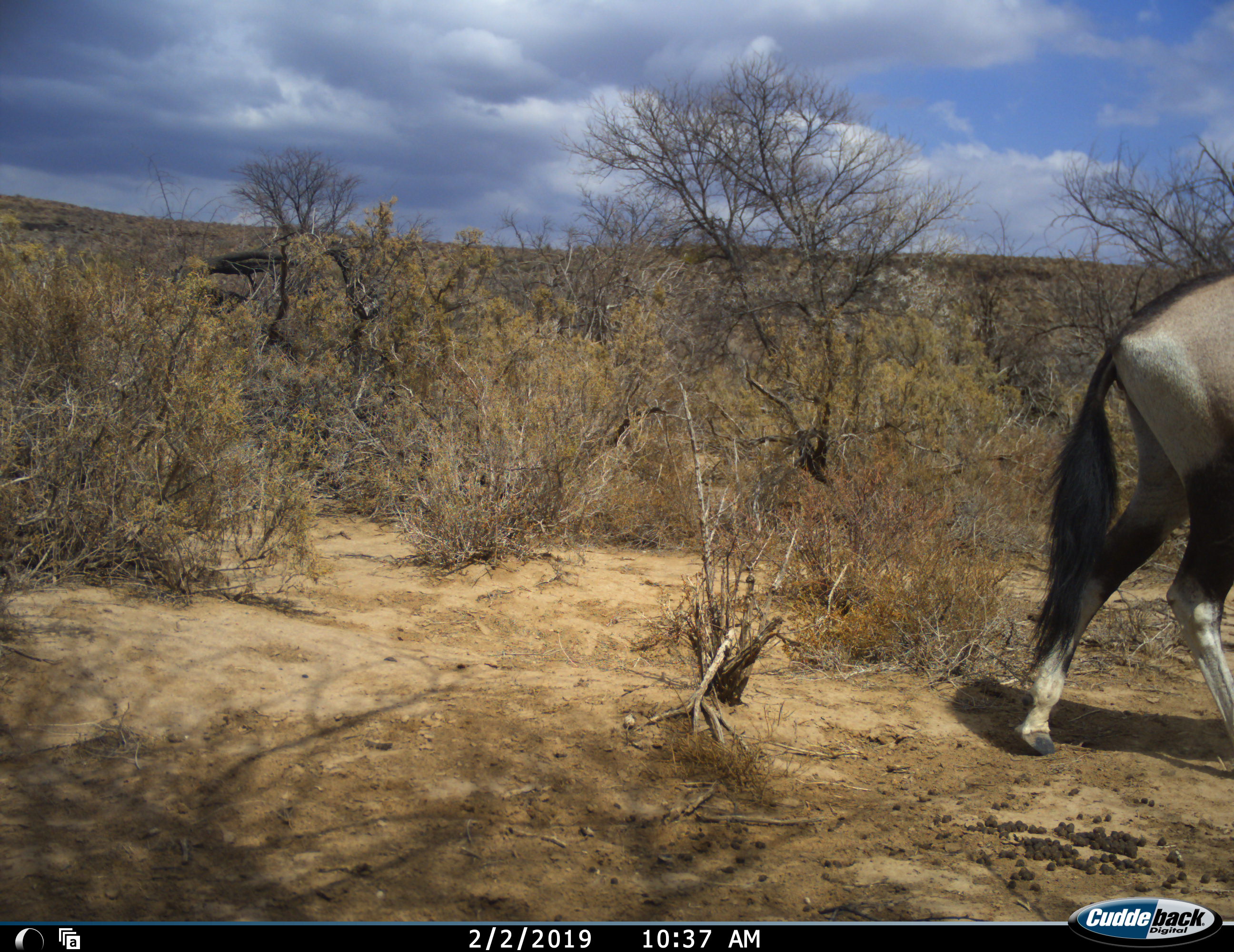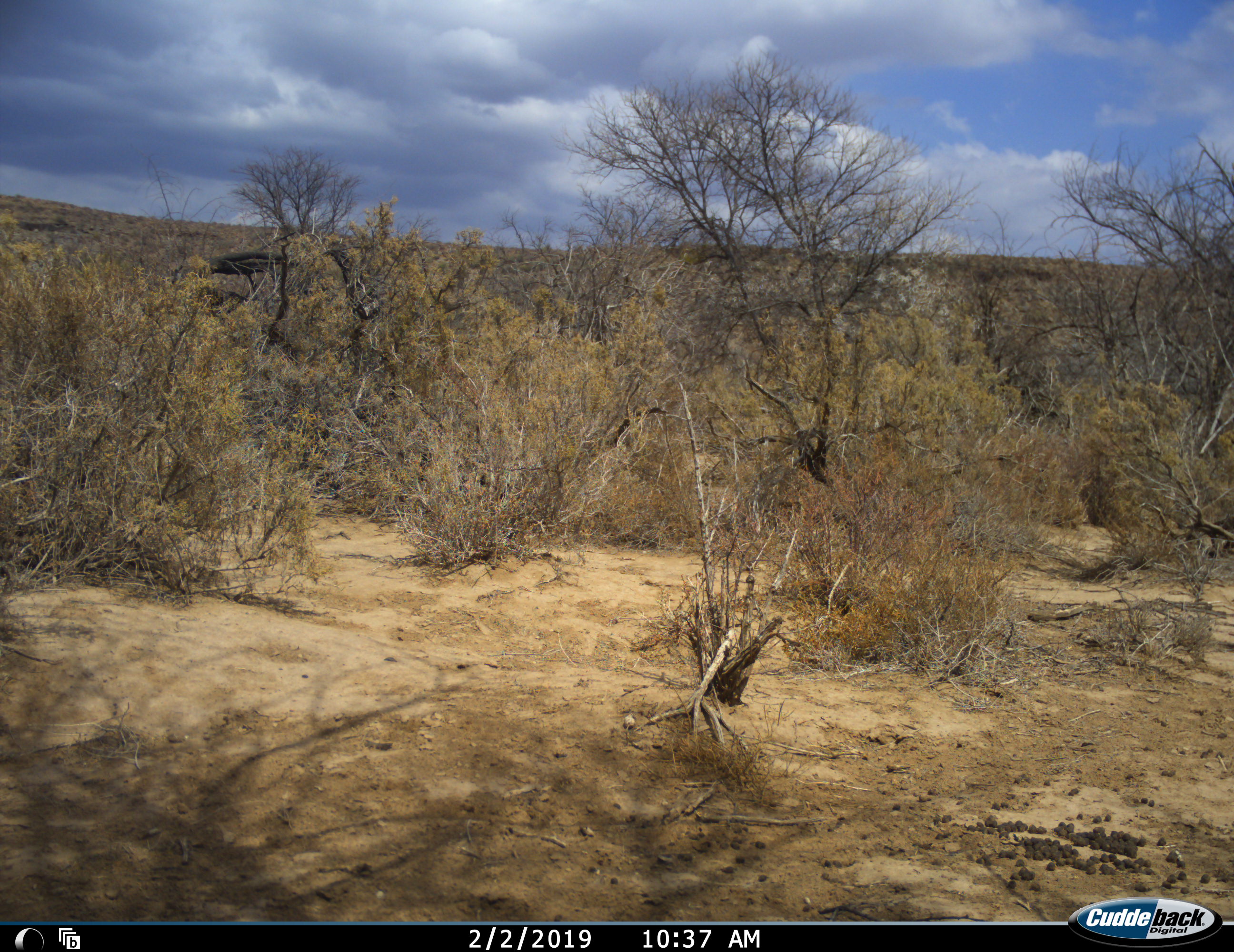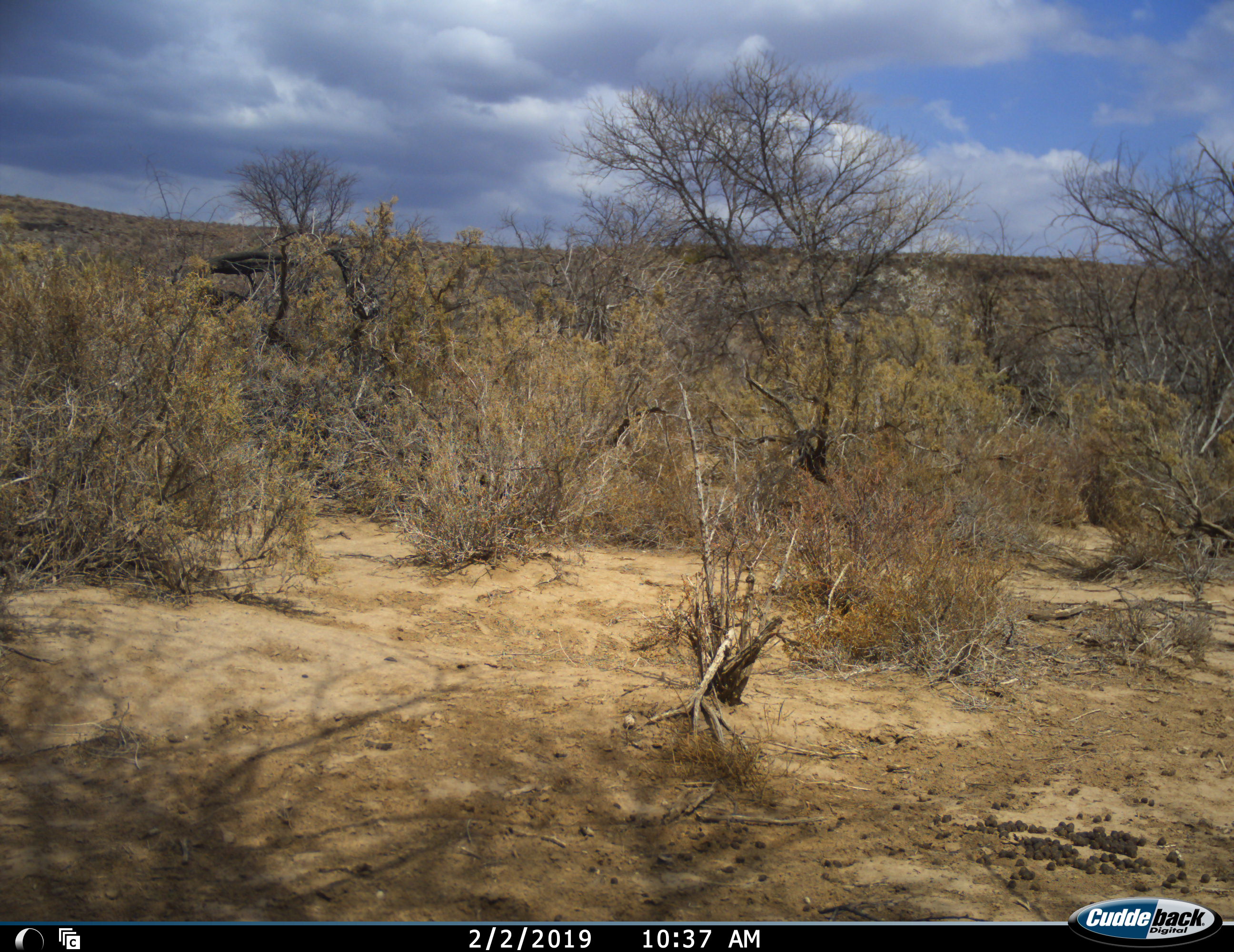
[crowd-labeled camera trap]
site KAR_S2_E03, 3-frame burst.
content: unidentified animal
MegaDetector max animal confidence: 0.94